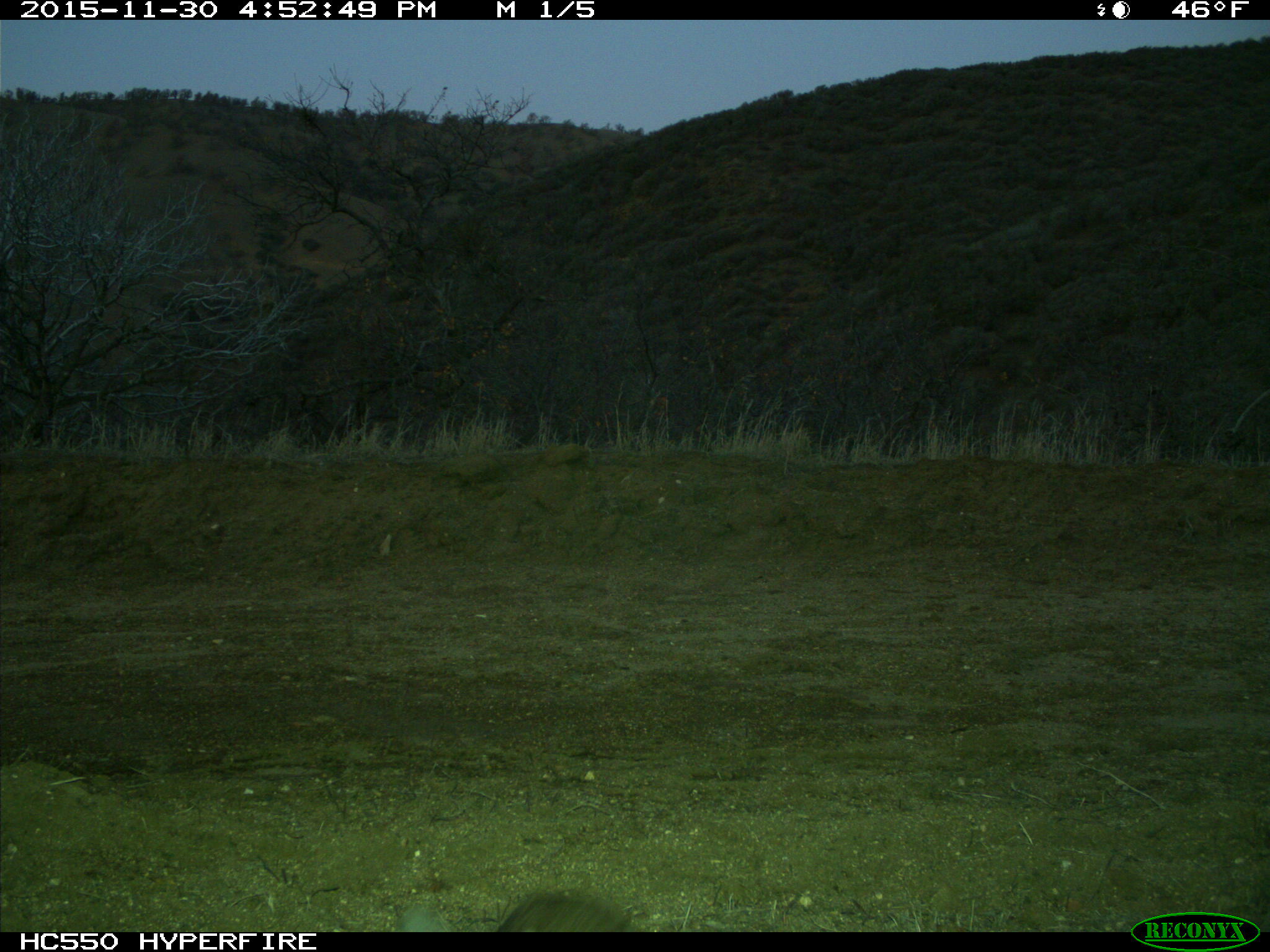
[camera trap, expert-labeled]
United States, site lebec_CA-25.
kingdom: Animalia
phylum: Chordata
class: Mammalia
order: Lagomorpha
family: Leporidae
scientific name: Leporidae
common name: rabbits and hares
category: unidentified rabbit